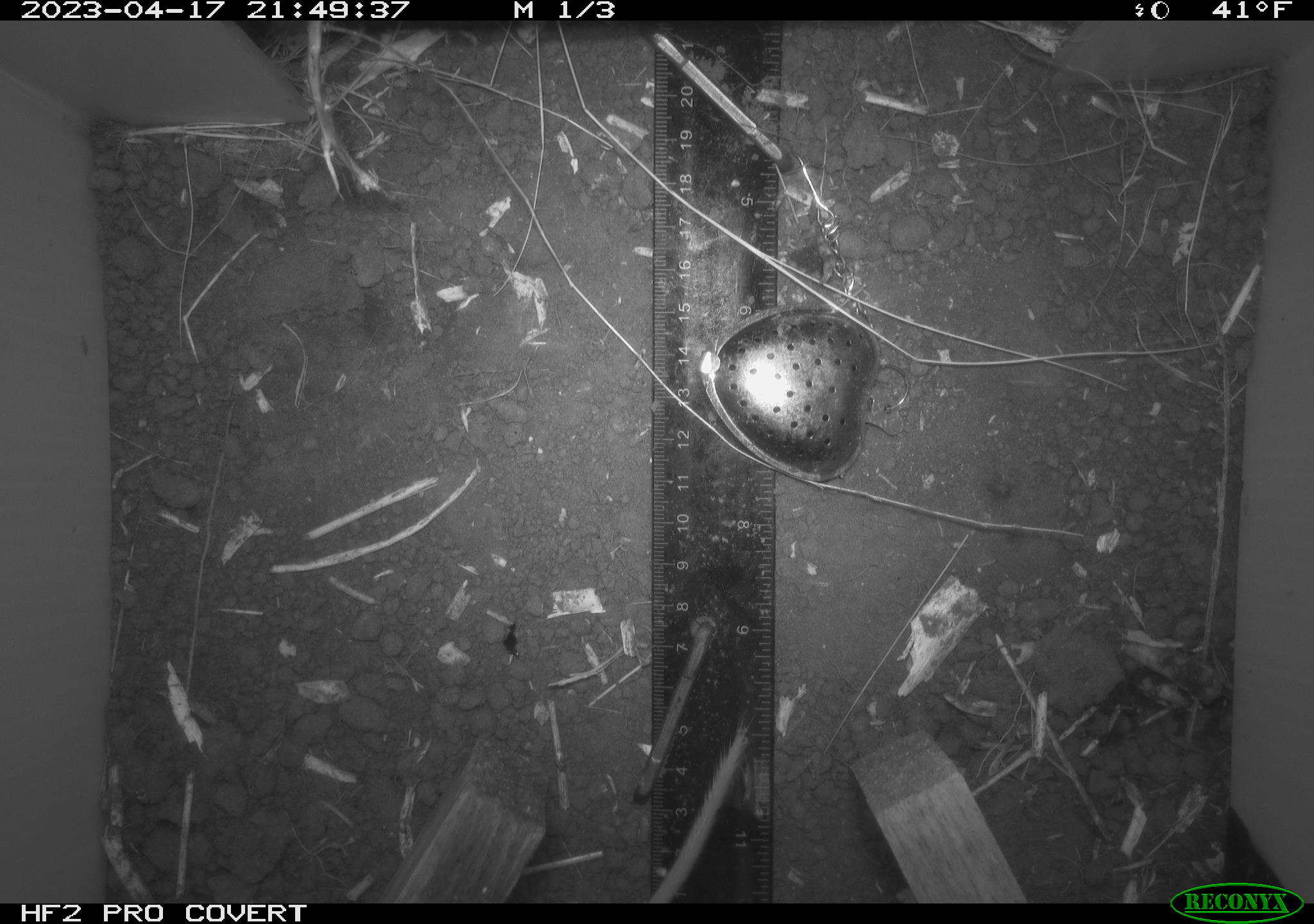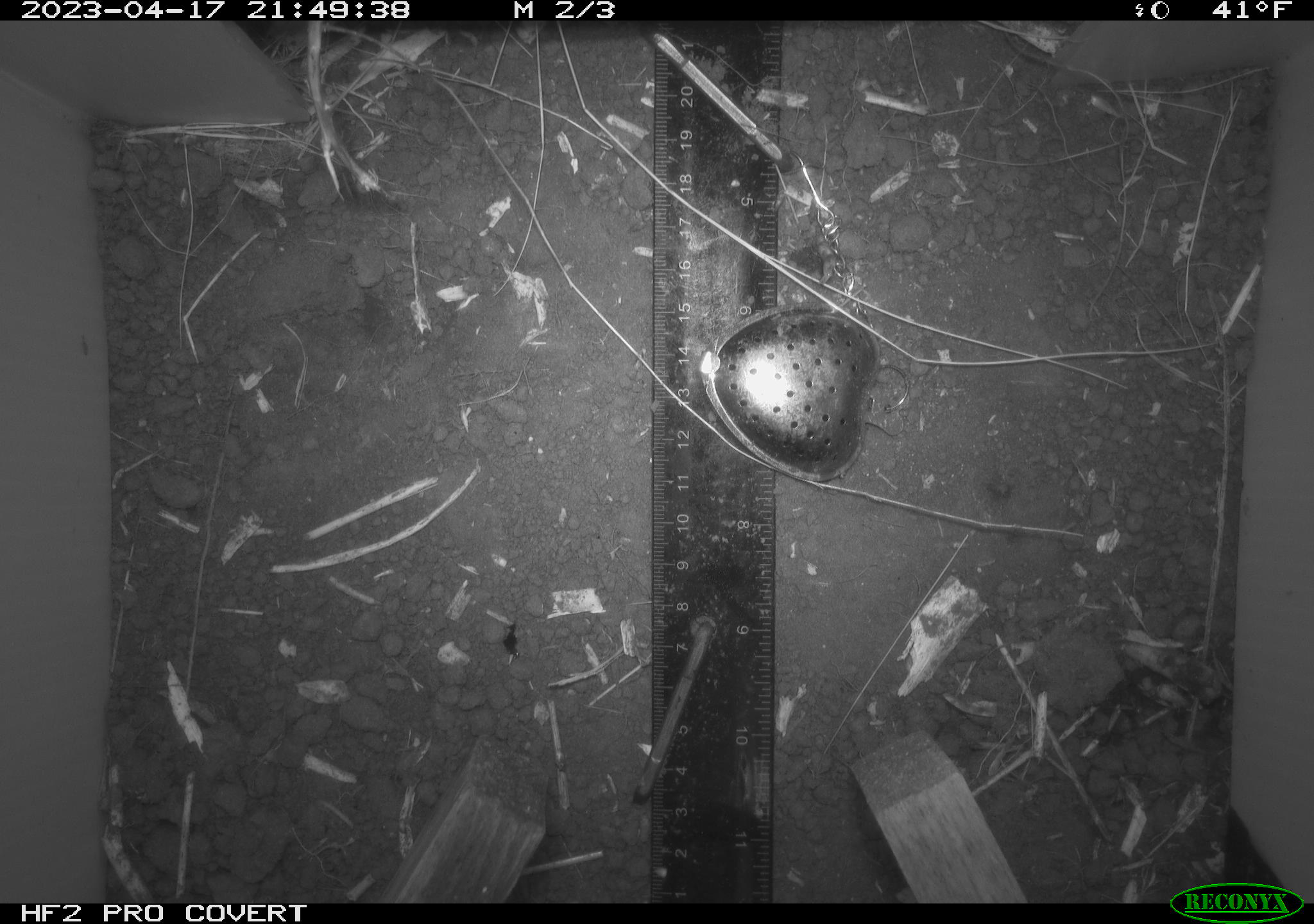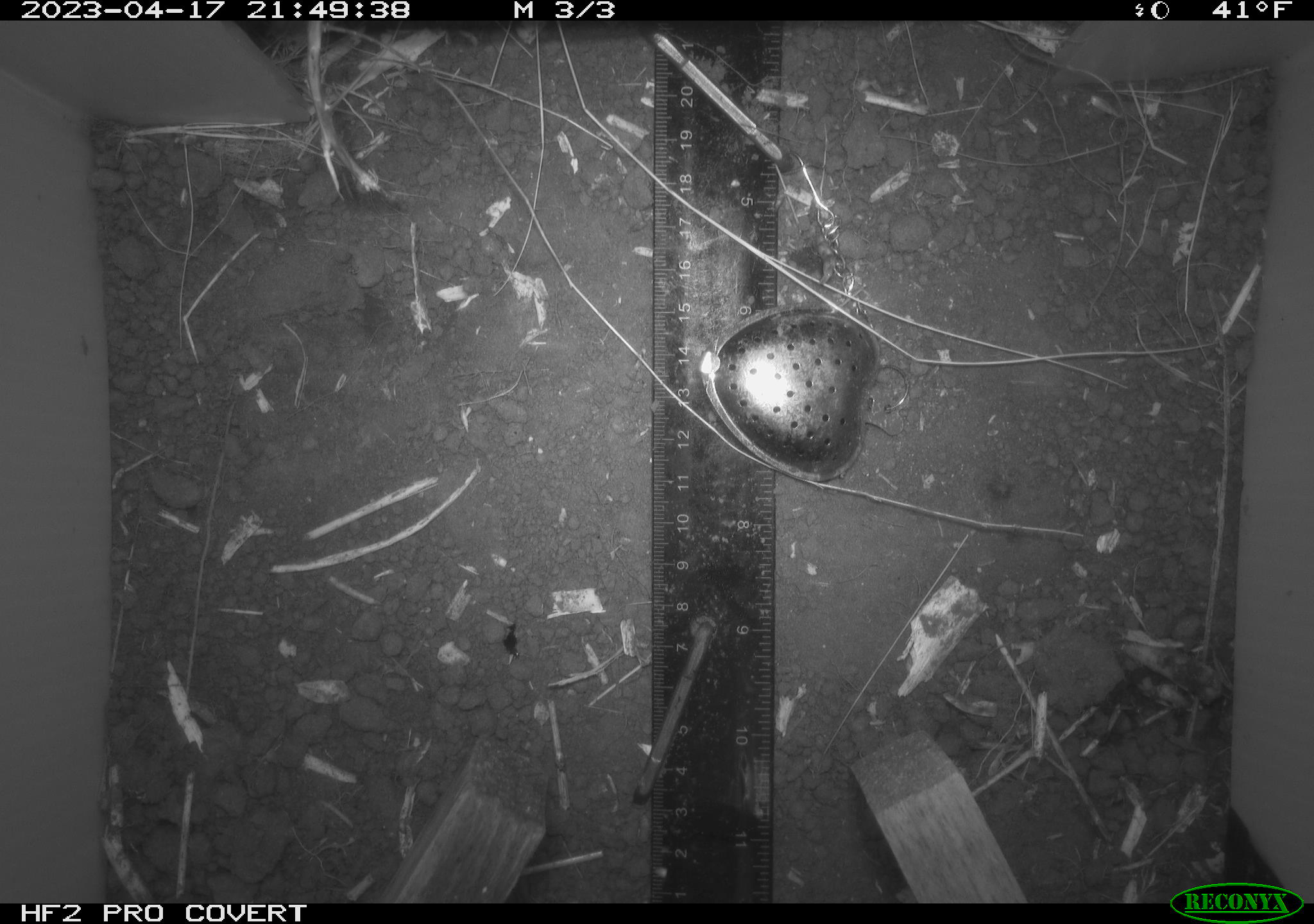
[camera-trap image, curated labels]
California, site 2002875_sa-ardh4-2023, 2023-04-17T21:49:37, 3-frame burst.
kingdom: Animalia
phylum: Chordata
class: Mammalia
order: Rodentia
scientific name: Rodentia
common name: mouse species